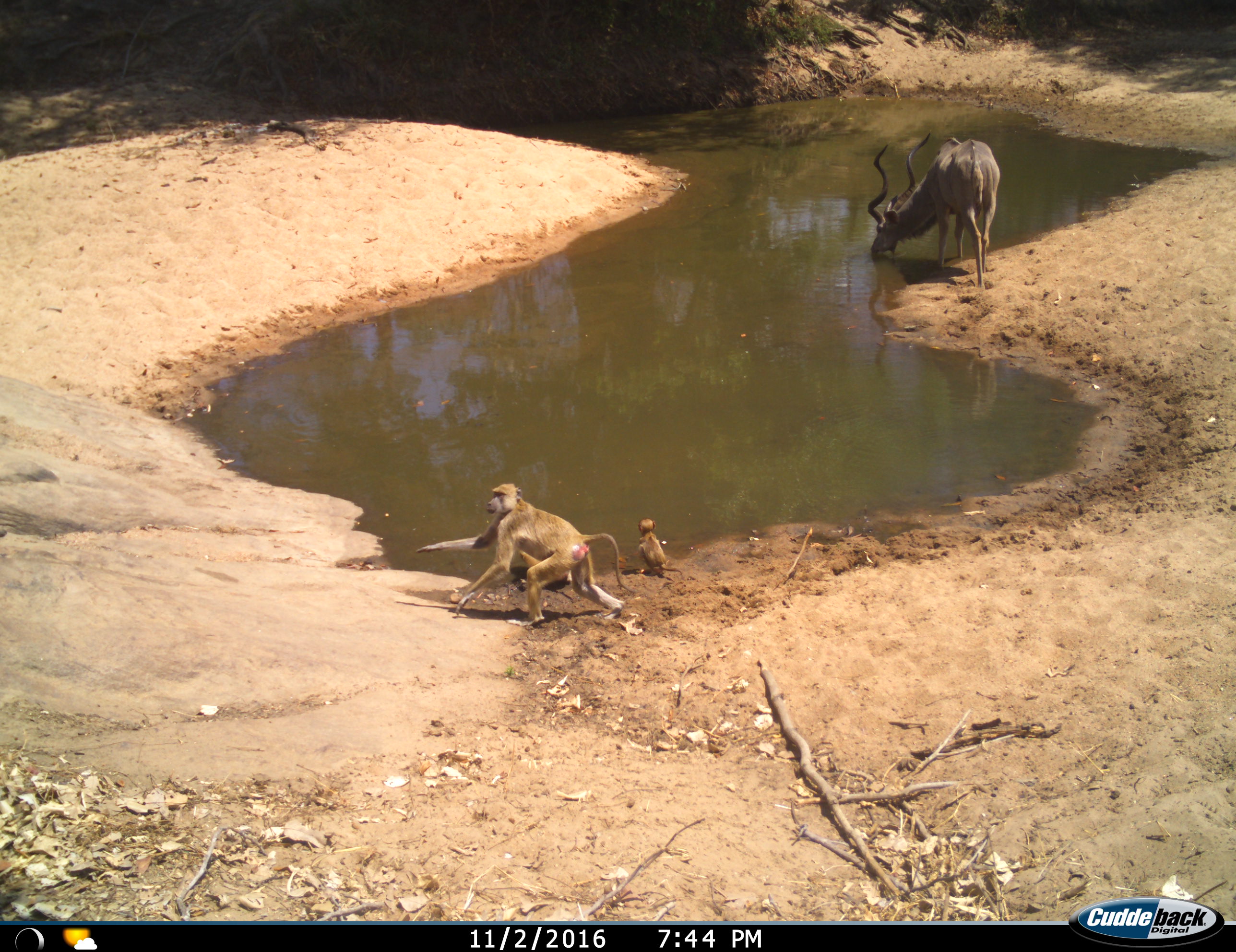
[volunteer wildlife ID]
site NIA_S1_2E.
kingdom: Animalia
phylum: Chordata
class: Mammalia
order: Primates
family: Cercopithecidae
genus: Papio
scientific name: Papio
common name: baboon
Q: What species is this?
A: Baboon (Papio).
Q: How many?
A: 2.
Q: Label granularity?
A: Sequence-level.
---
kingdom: Animalia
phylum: Chordata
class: Mammalia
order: Artiodactyla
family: Bovidae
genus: Tragelaphus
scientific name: Tragelaphus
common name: kudu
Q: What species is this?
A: Kudu (Tragelaphus).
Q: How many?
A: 1.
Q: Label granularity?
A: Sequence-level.